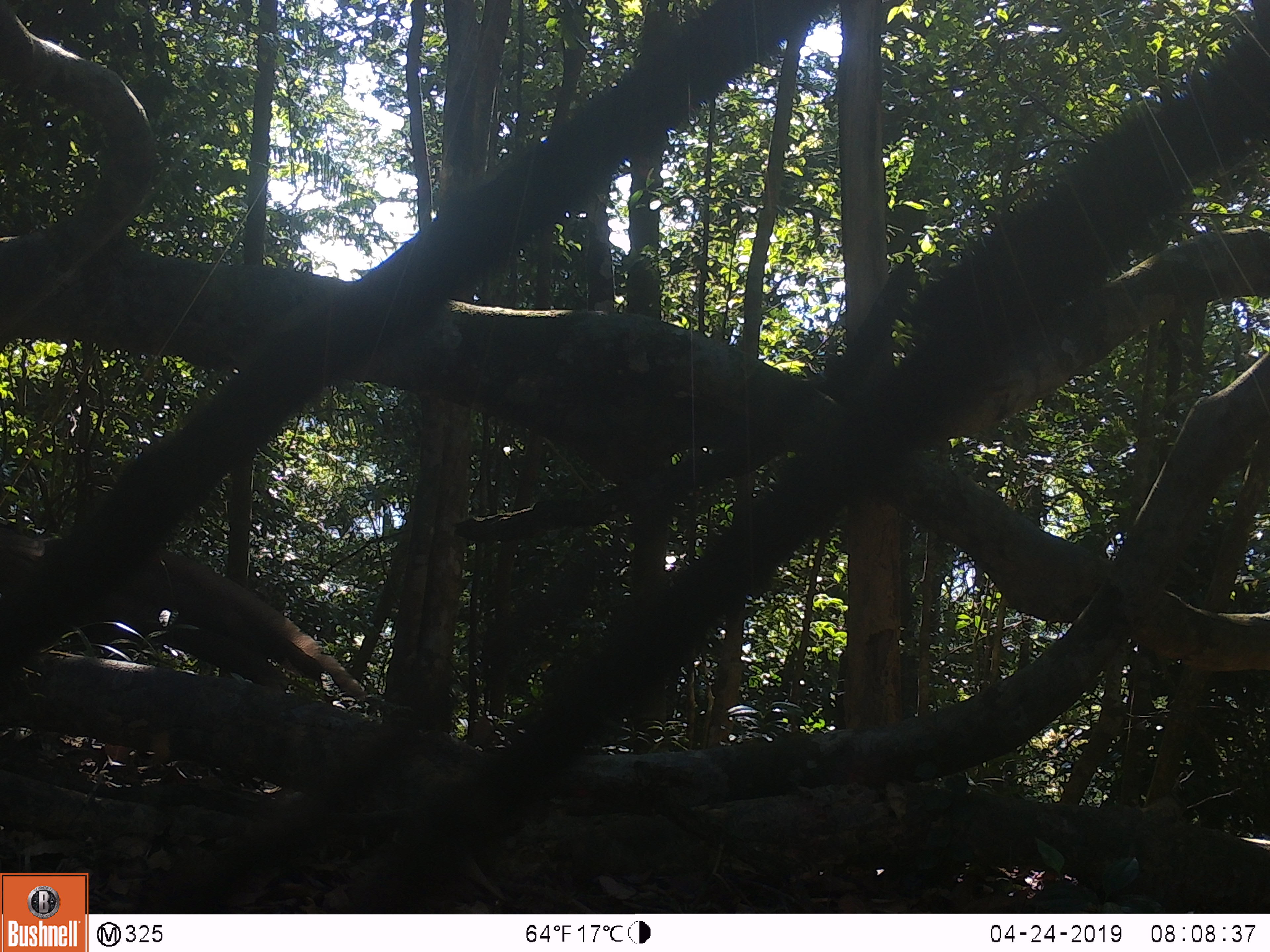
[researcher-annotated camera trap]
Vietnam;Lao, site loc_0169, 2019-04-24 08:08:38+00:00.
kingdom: Animalia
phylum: Chordata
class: Aves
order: Galliformes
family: Phasianidae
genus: Rheinardia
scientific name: Rheinardia ocellata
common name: crested argus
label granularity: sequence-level